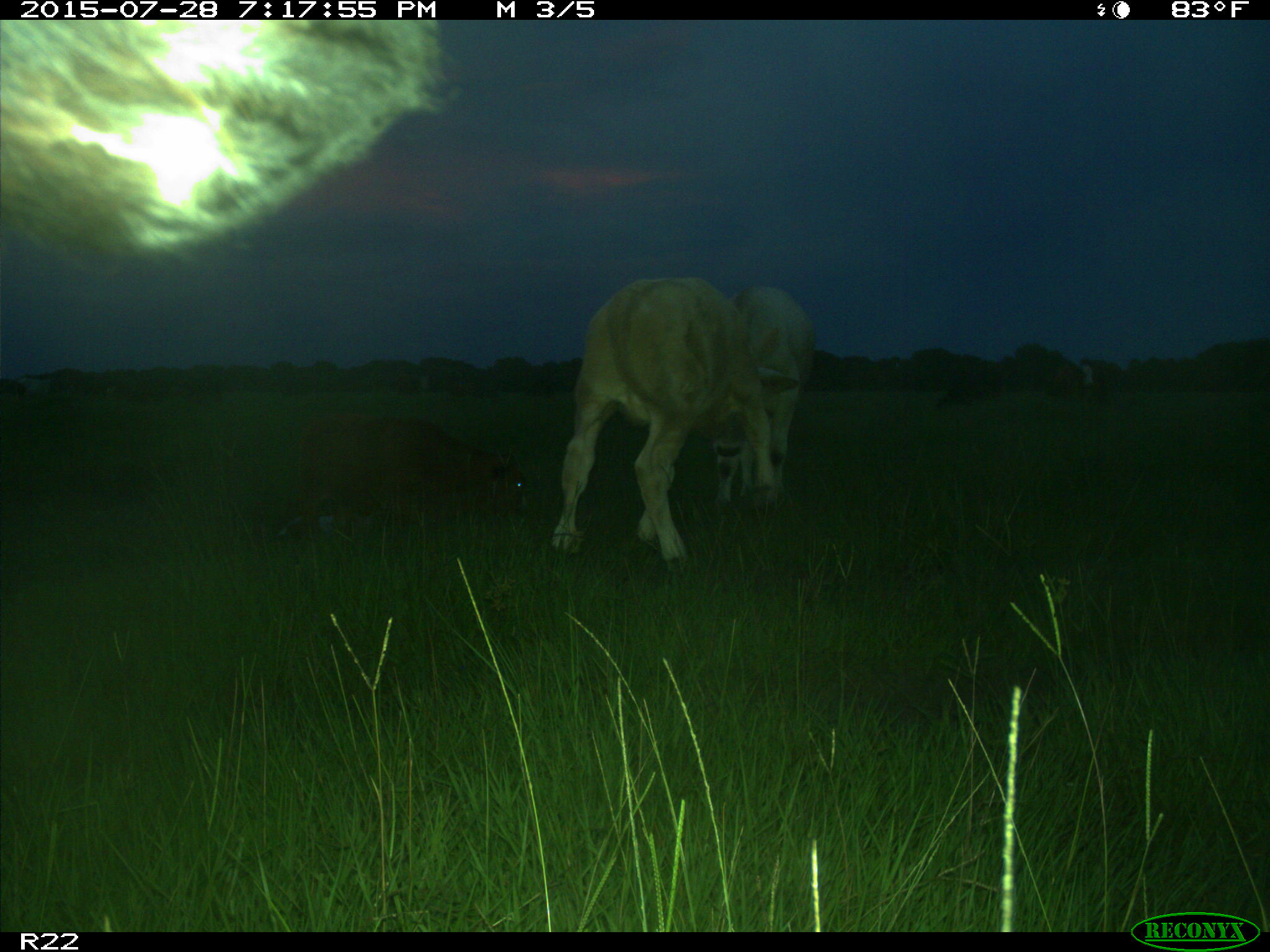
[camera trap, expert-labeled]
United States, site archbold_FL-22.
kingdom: Animalia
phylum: Chordata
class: Mammalia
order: Artiodactyla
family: Bovidae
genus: Bos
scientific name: Bos taurus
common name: domestic cow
Bos taurus (domestic cow).